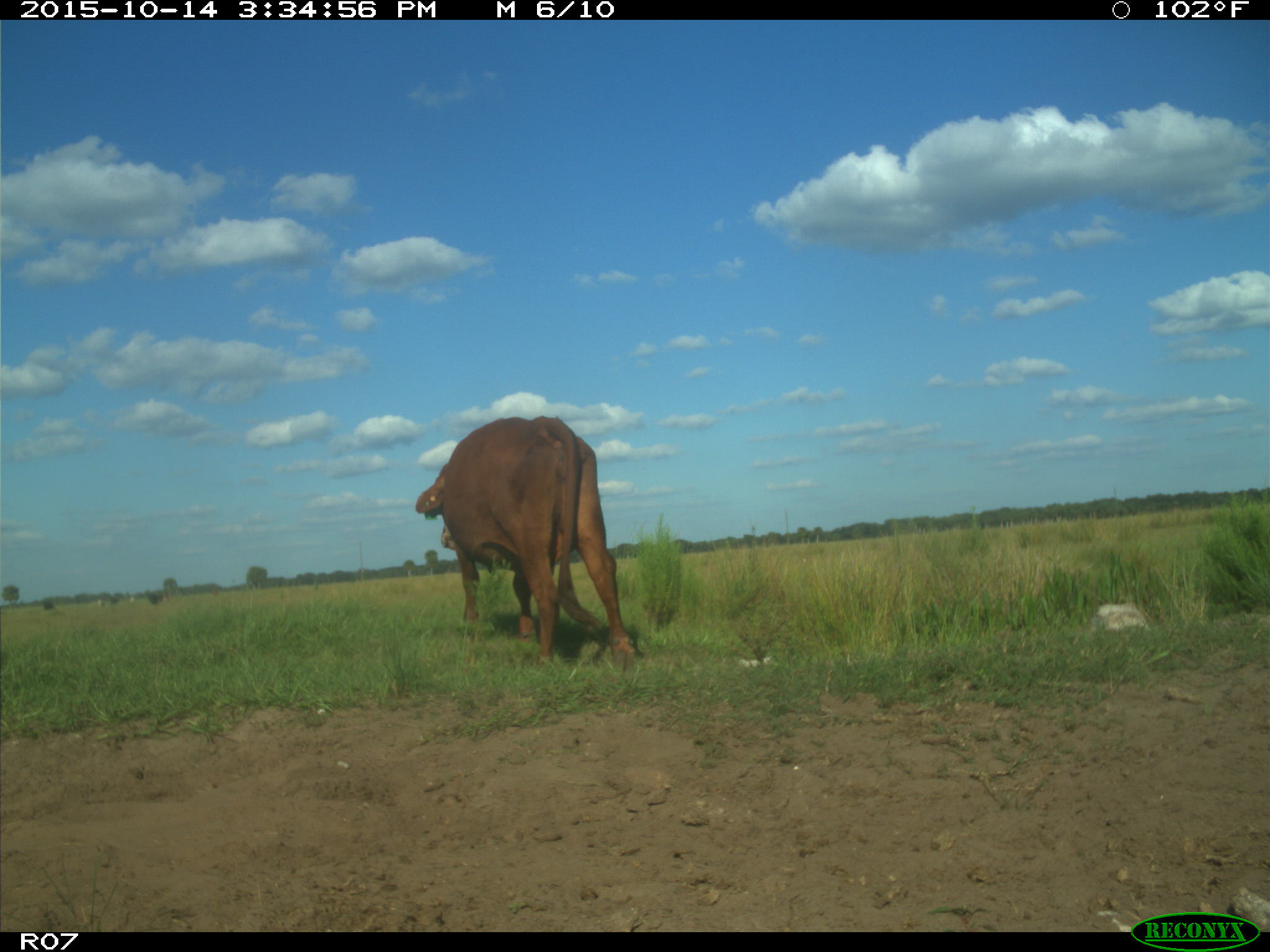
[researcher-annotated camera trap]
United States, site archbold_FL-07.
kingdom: Animalia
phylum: Chordata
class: Mammalia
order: Artiodactyla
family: Bovidae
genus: Bos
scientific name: Bos taurus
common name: domestic cow